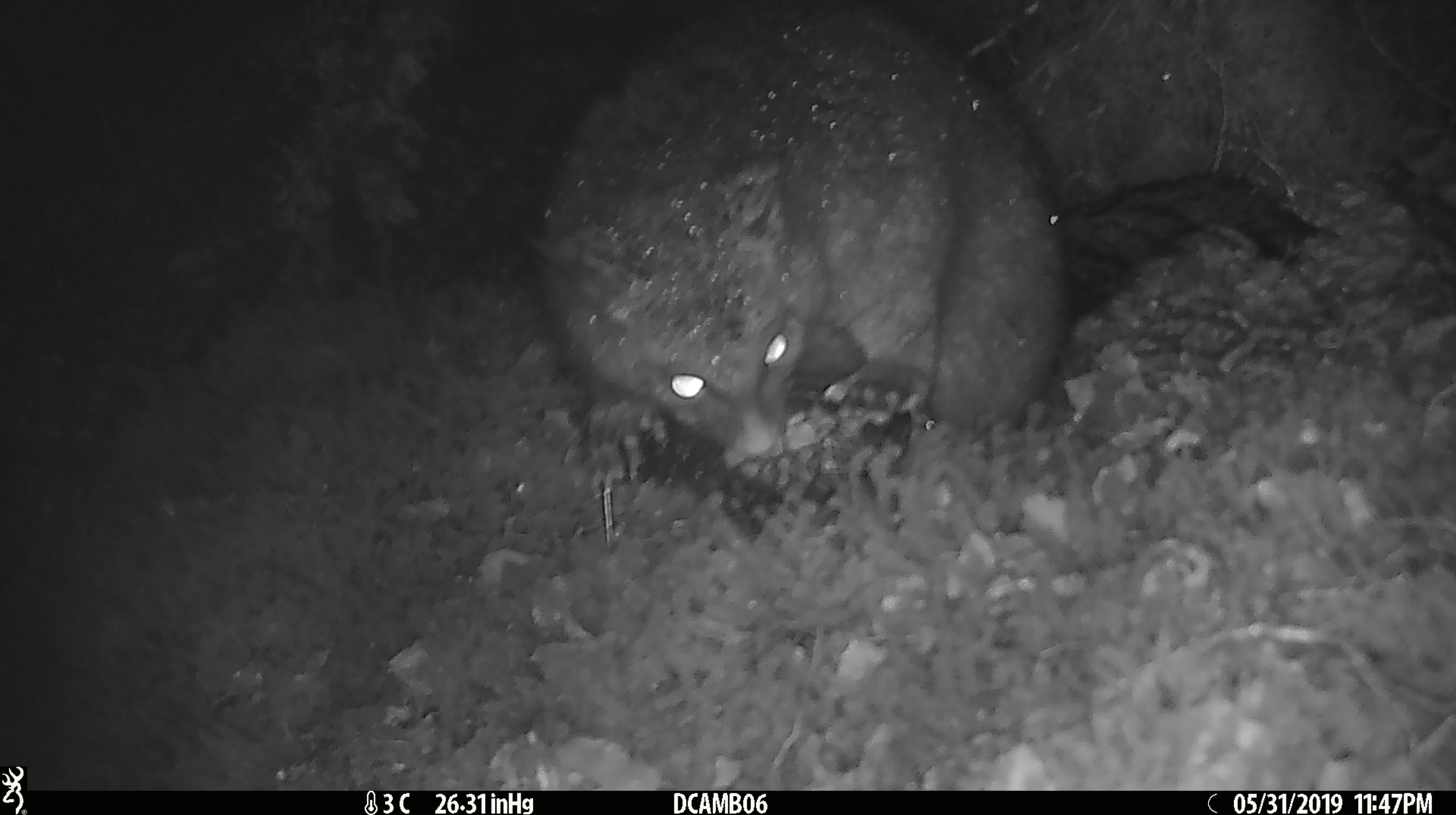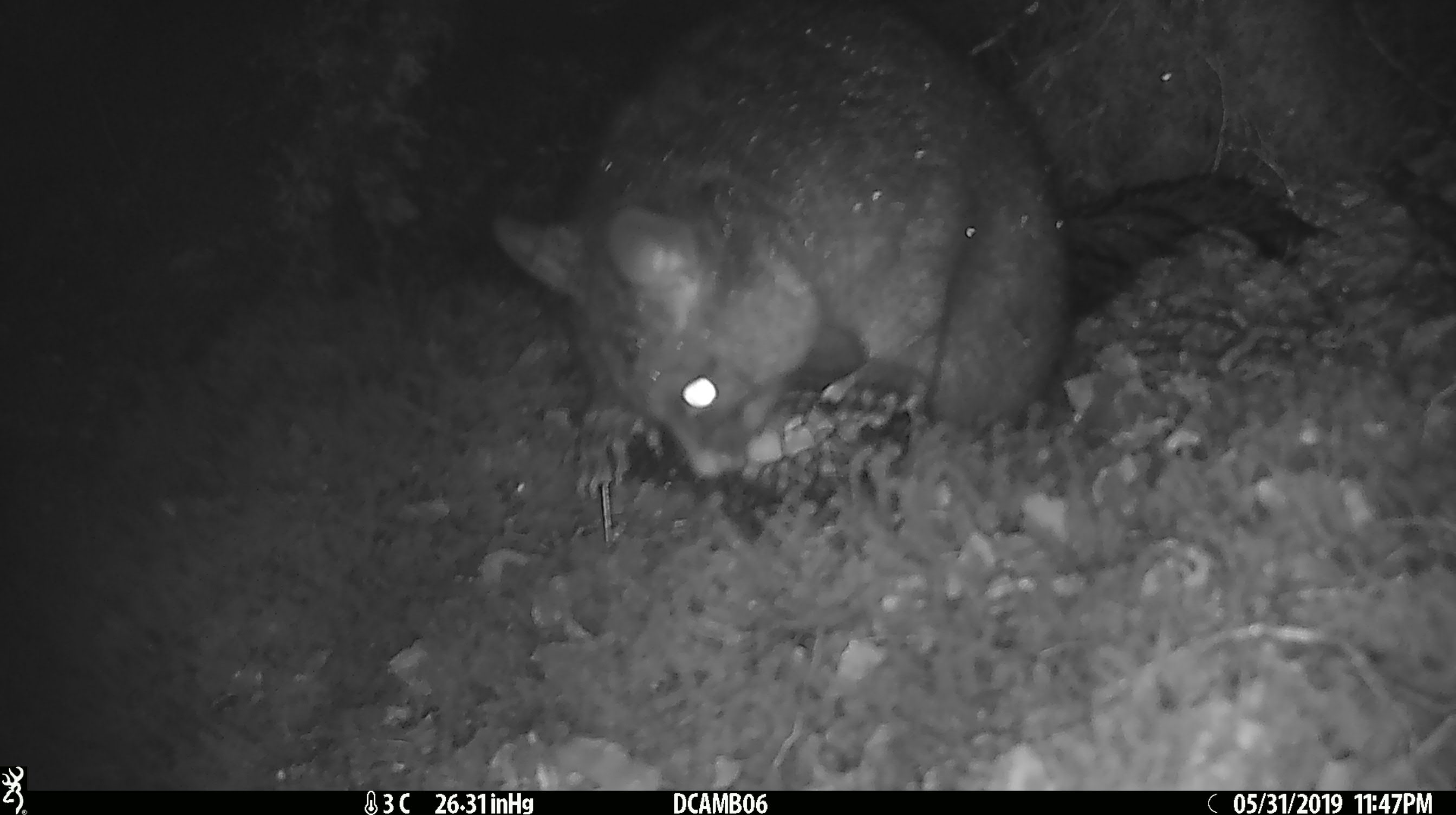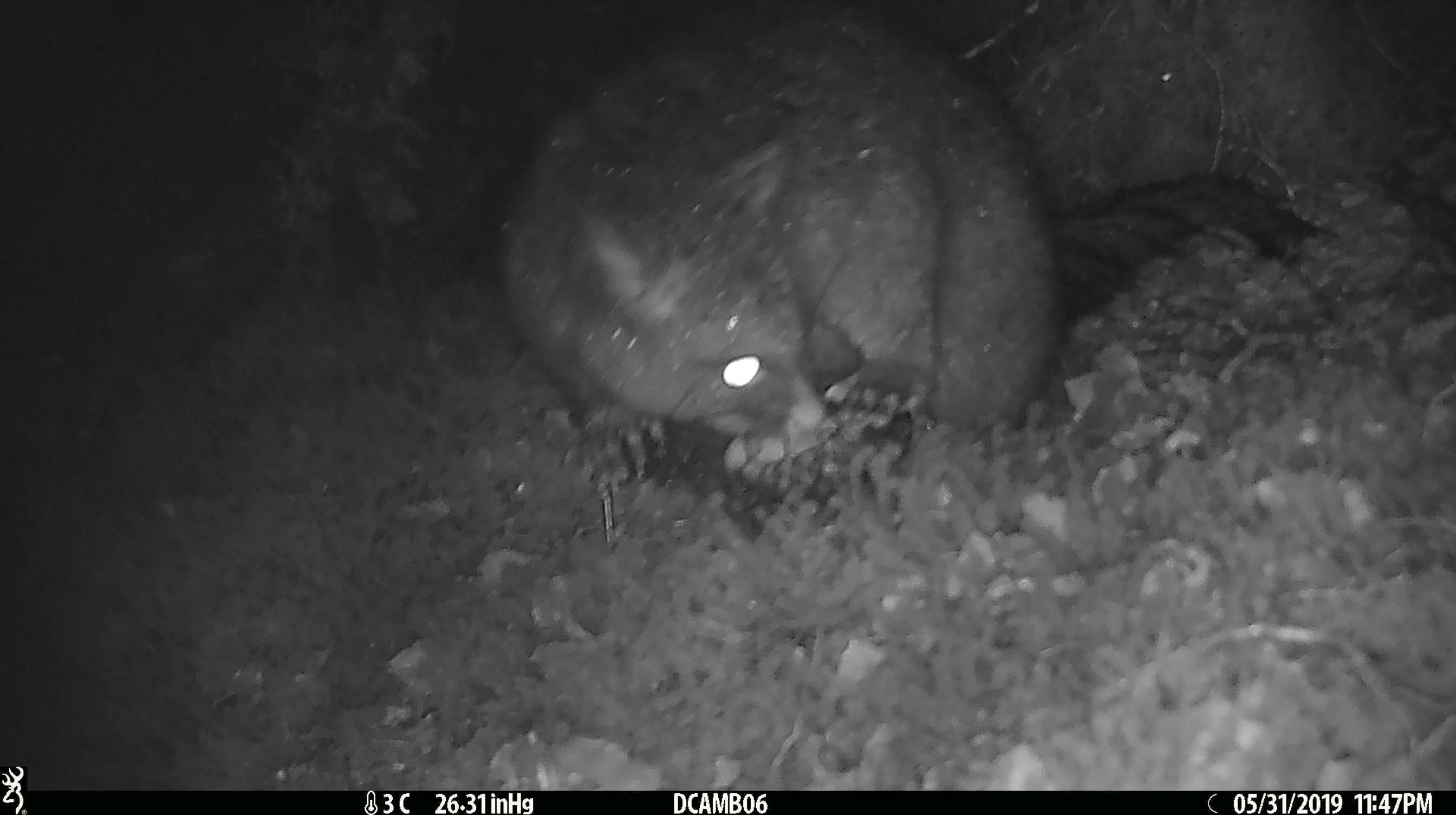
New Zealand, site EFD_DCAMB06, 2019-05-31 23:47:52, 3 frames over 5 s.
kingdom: Animalia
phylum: Chordata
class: Mammalia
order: Diprotodontia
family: Phalangeridae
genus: Trichosurus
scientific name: Trichosurus vulpecula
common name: common brushtail possum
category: possum